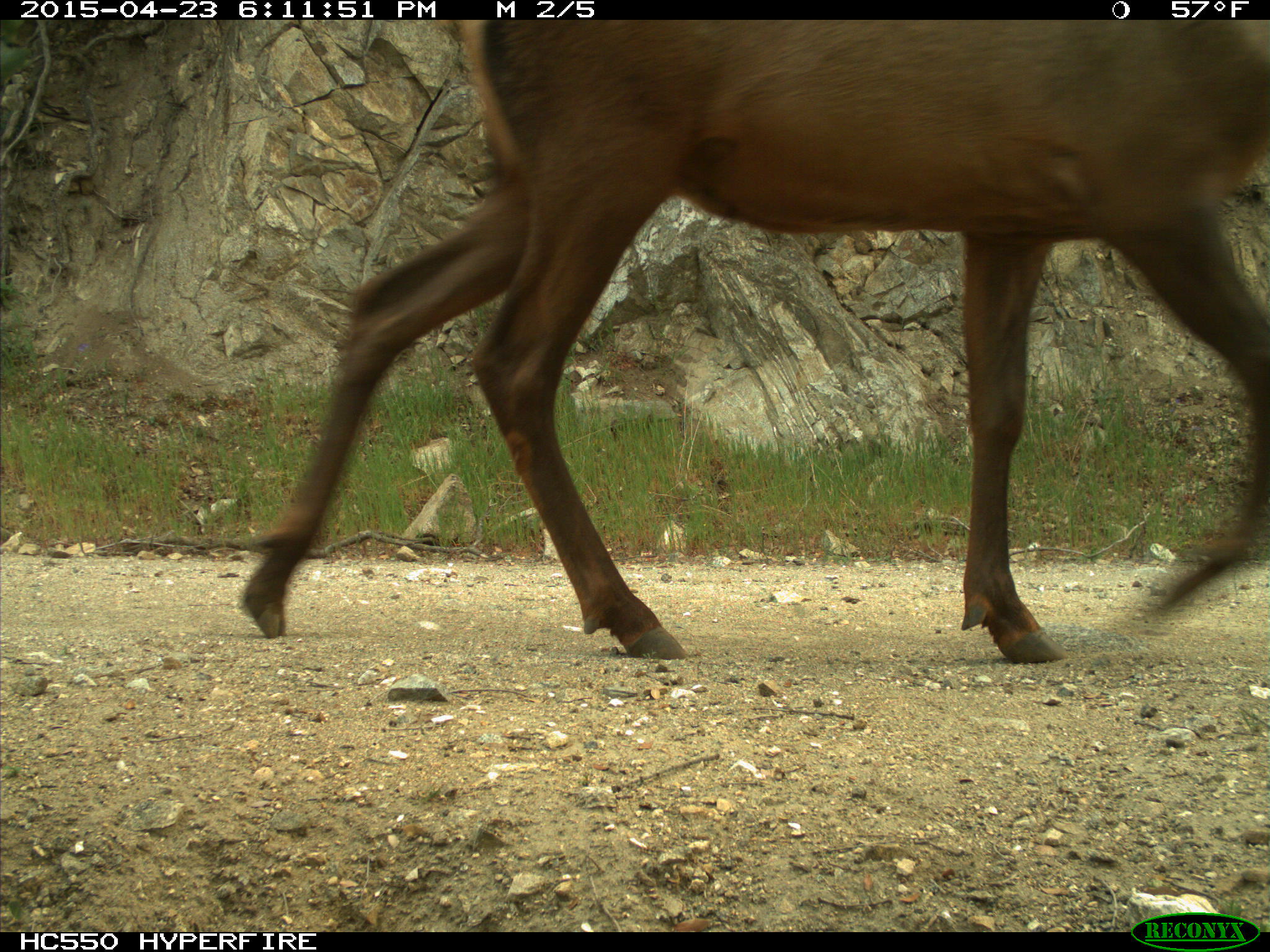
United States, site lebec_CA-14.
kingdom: Animalia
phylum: Chordata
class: Mammalia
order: Artiodactyla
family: Cervidae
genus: Cervus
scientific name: Cervus canadensis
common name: elk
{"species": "Cervus canadensis (elk)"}